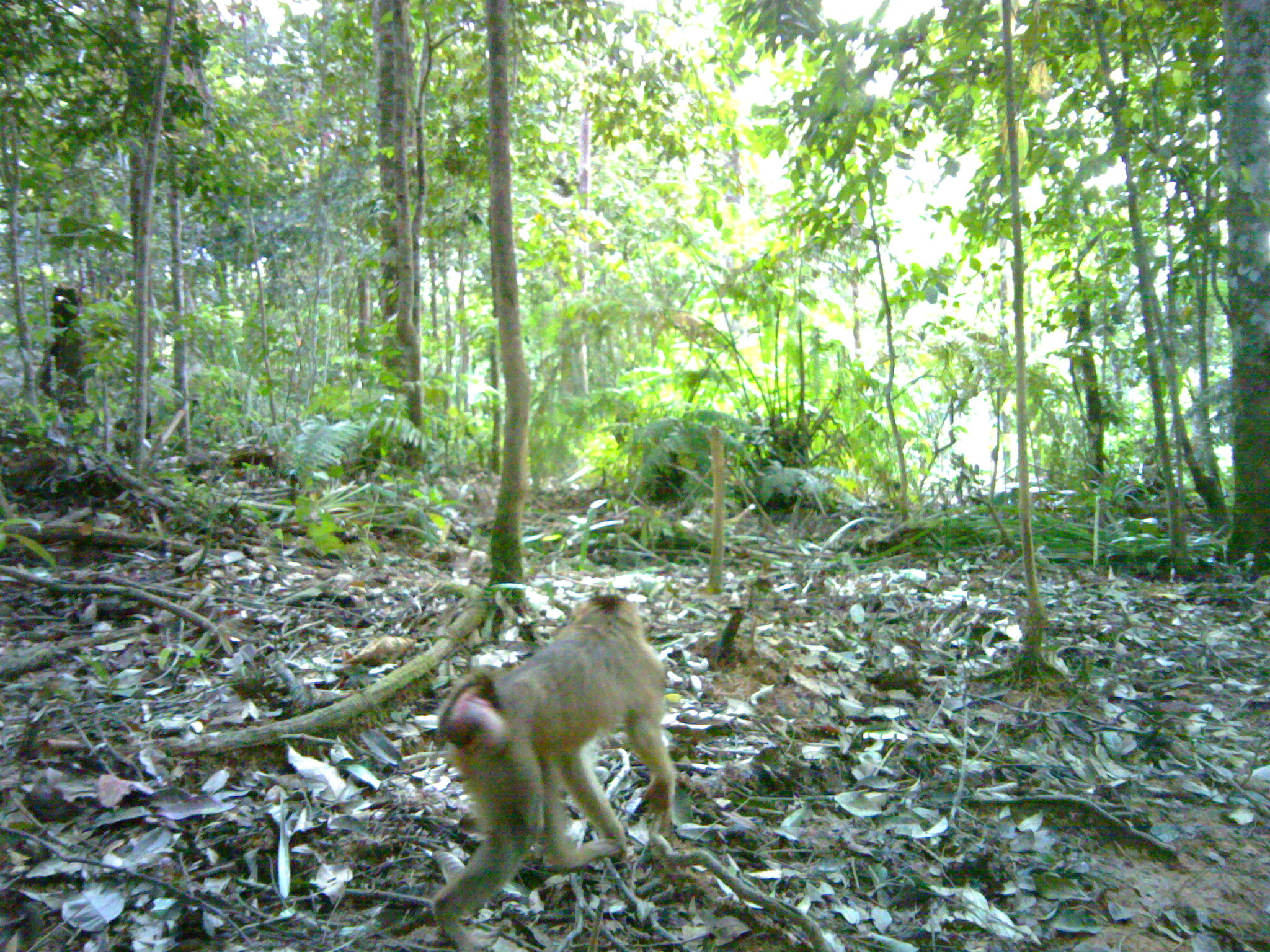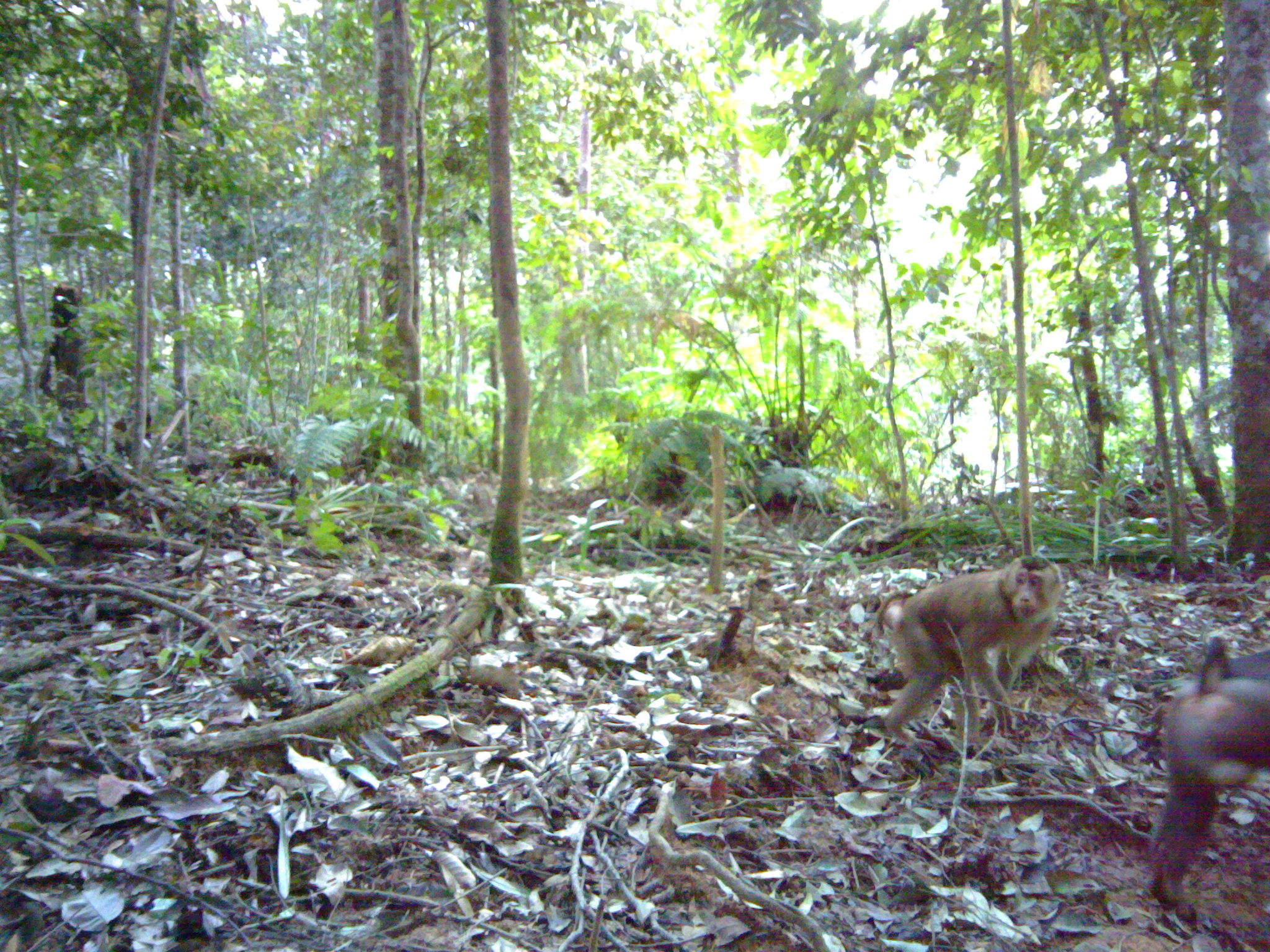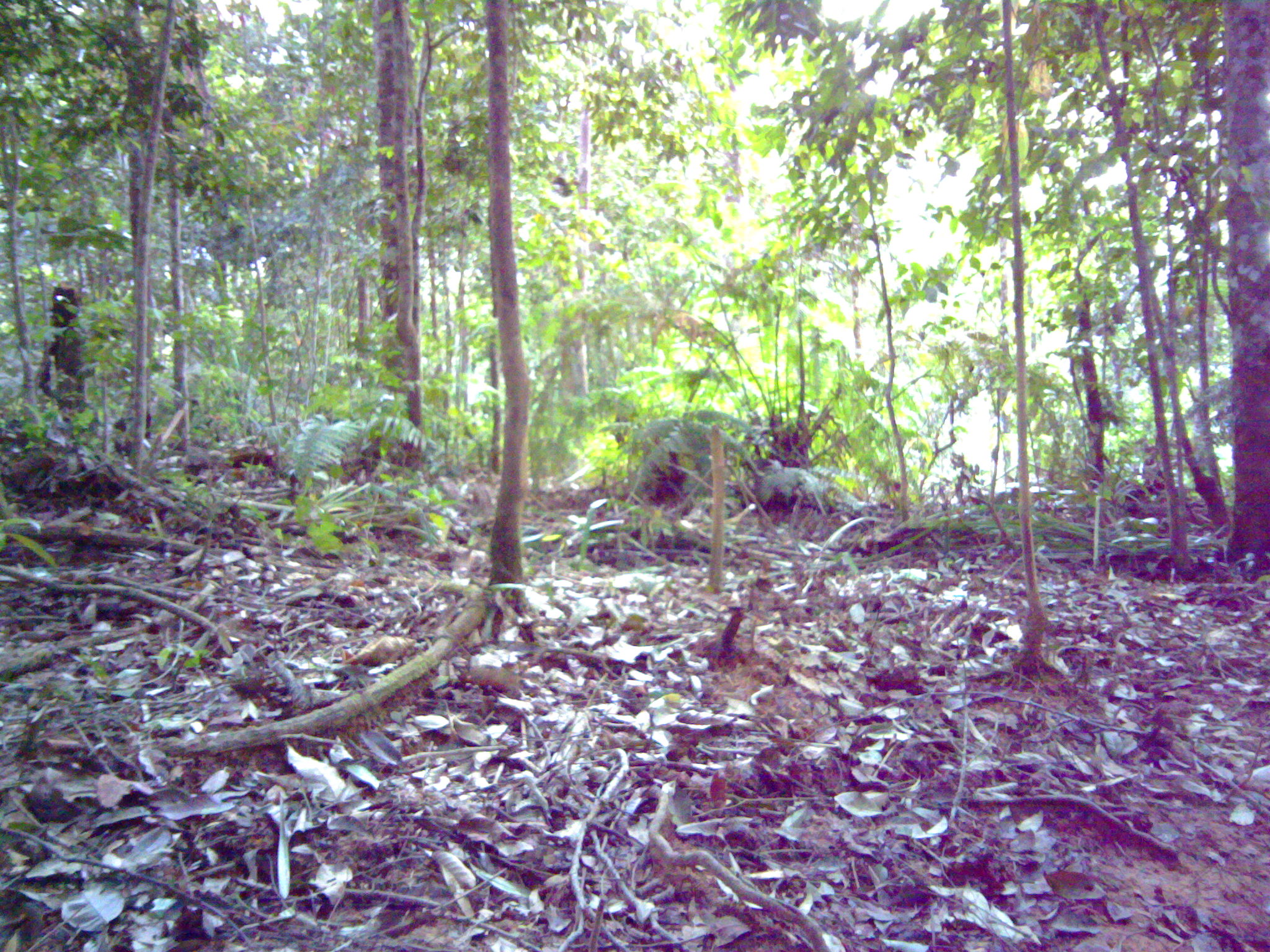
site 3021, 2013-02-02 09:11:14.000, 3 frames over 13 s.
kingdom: Animalia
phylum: Chordata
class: Mammalia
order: Primates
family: Cercopithecidae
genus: Macaca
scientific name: Macaca nemestrina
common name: southern pig-tailed macaque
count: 1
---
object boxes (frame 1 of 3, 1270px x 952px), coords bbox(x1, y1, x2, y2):
macaca nemestrina: bbox(430, 593, 675, 951)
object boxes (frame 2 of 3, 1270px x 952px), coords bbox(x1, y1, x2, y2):
macaca nemestrina: bbox(875, 554, 1062, 744); bbox(1148, 619, 1265, 912)